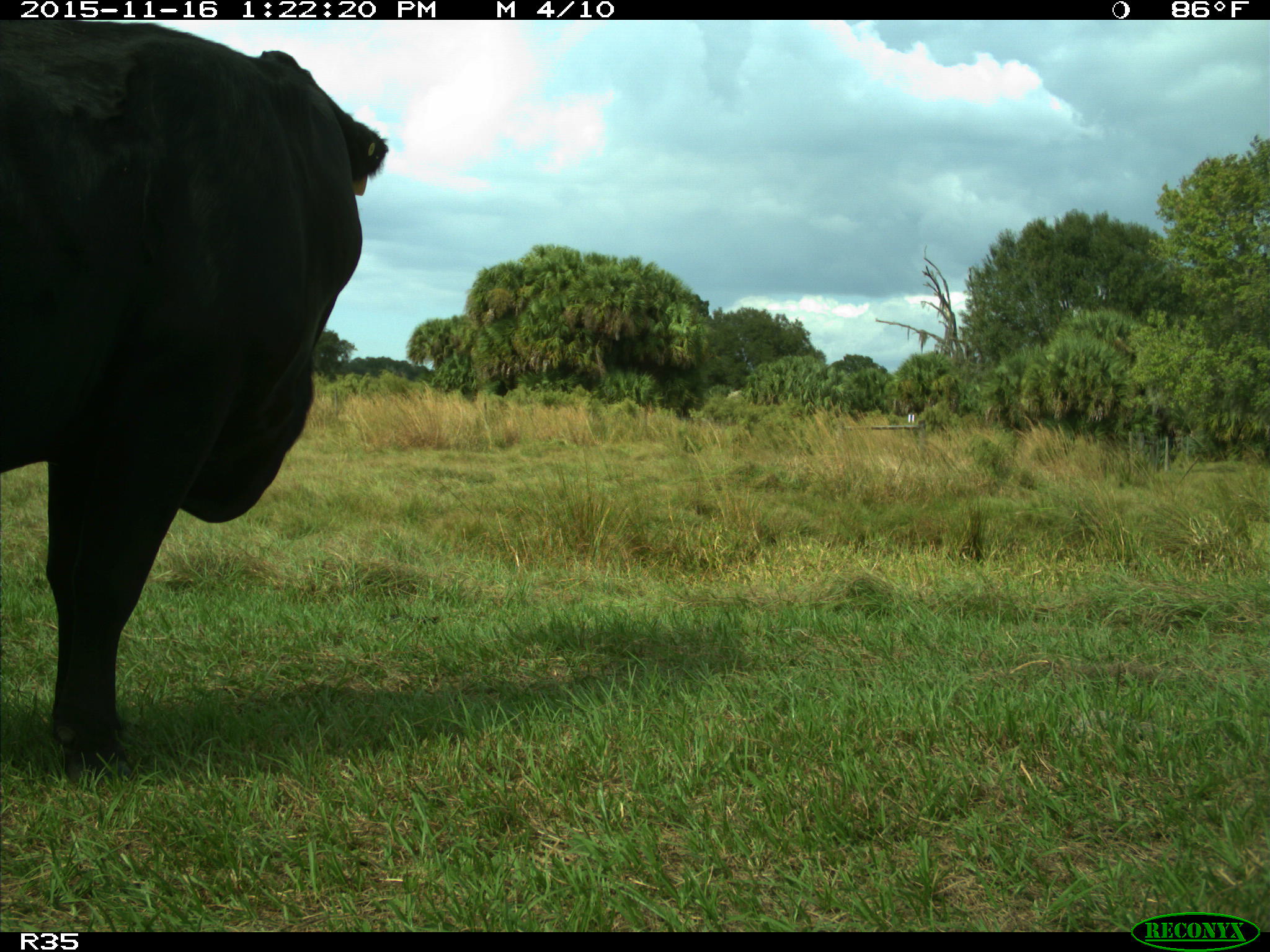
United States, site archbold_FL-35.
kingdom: Animalia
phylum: Chordata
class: Mammalia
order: Artiodactyla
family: Bovidae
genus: Bos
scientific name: Bos taurus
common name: domestic cow